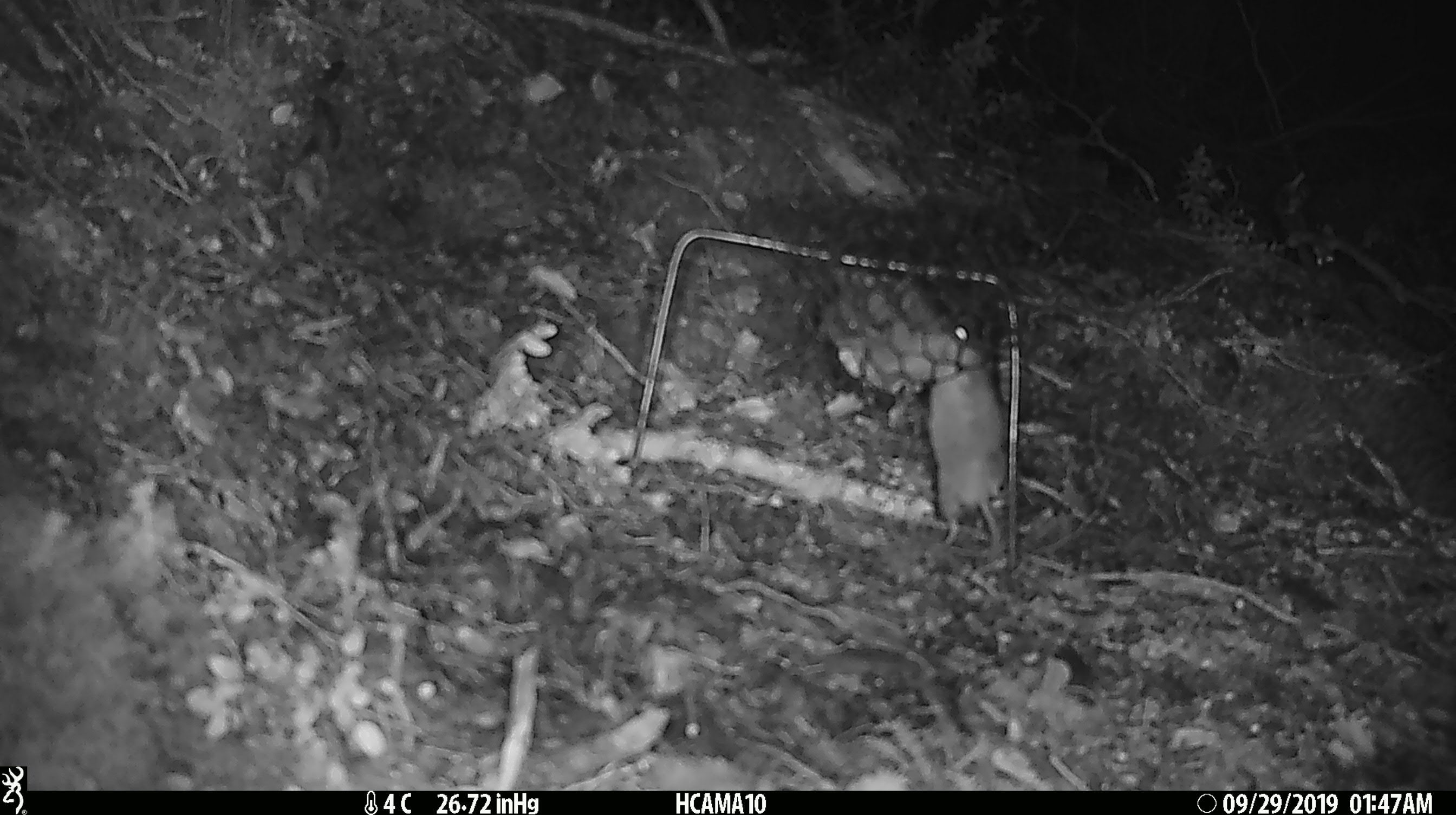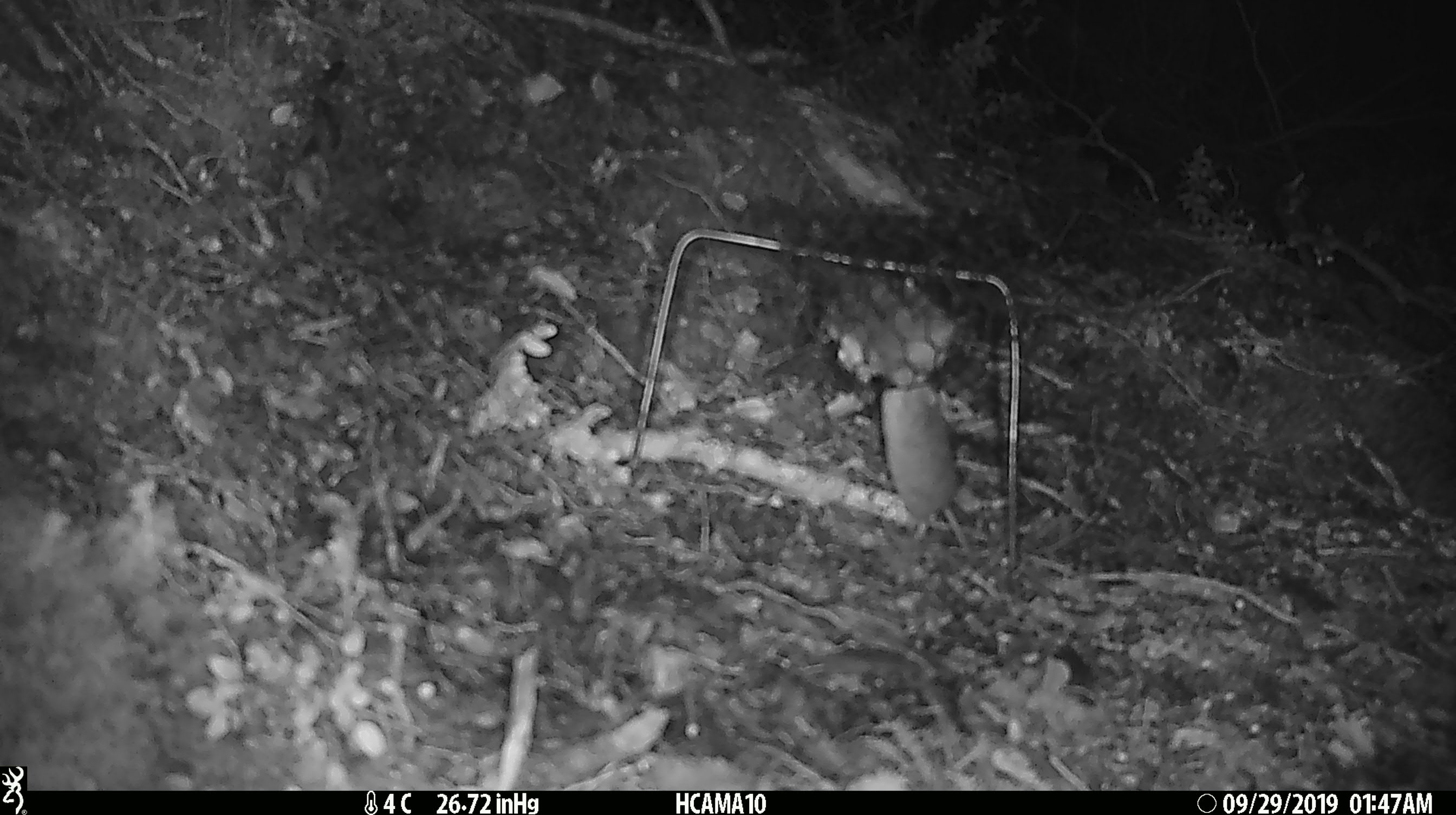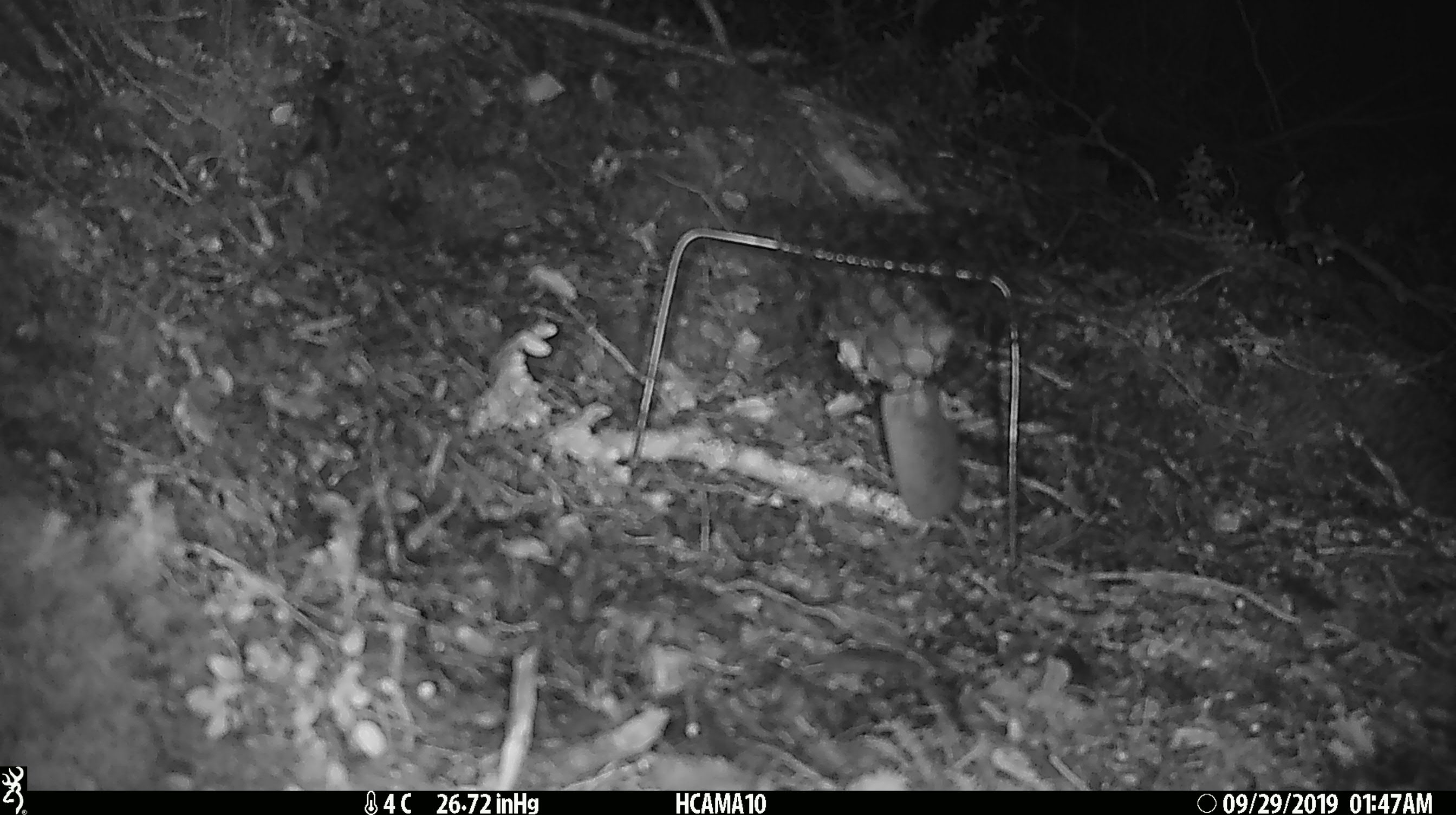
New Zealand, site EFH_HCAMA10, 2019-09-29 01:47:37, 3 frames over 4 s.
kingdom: Animalia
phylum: Chordata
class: Mammalia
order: Rodentia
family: Muridae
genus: Mus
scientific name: Mus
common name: mouse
Mouse (Mus).